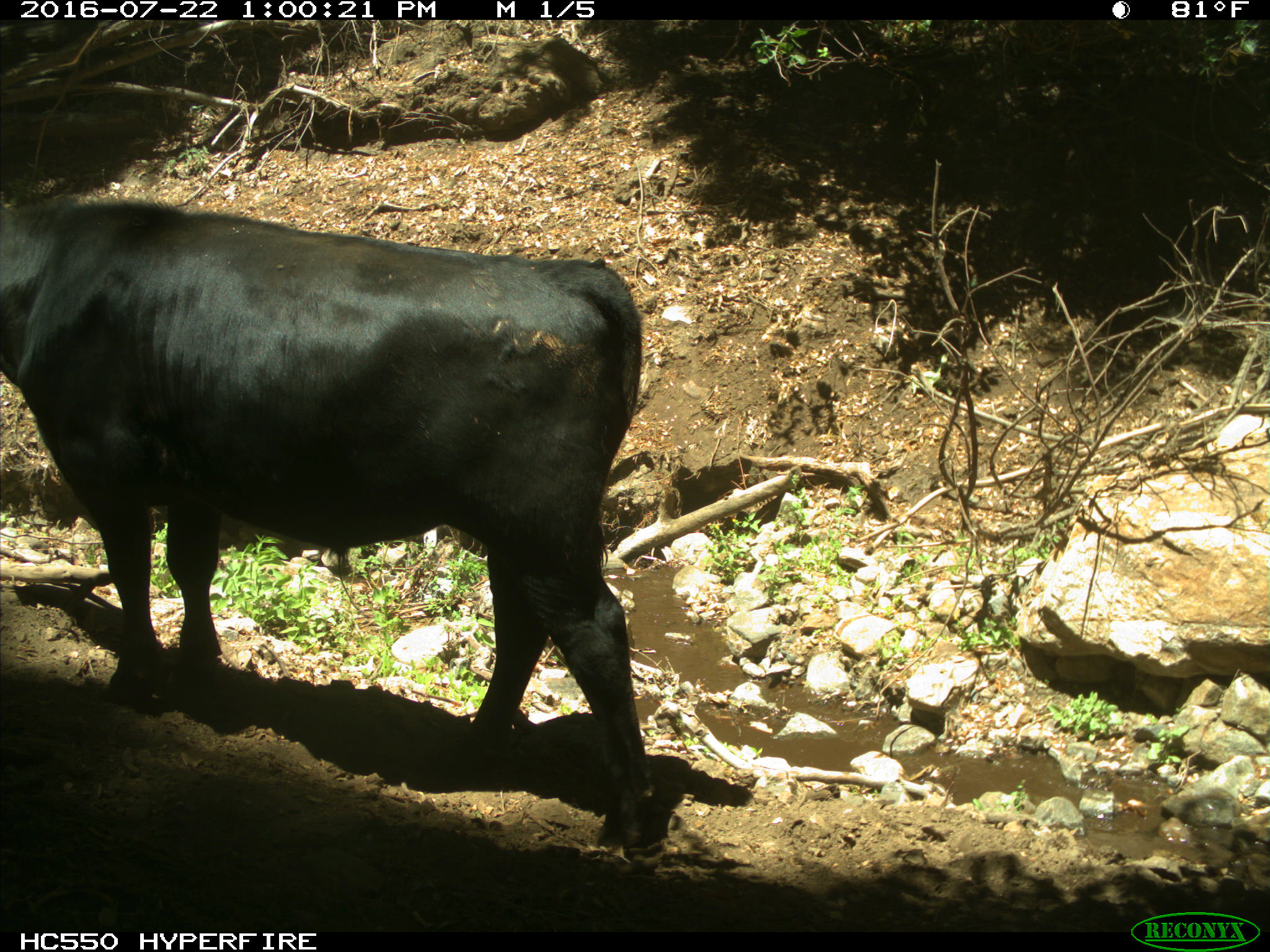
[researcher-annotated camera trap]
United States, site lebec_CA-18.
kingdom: Animalia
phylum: Chordata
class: Mammalia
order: Artiodactyla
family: Bovidae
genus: Bos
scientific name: Bos taurus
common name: domestic cow